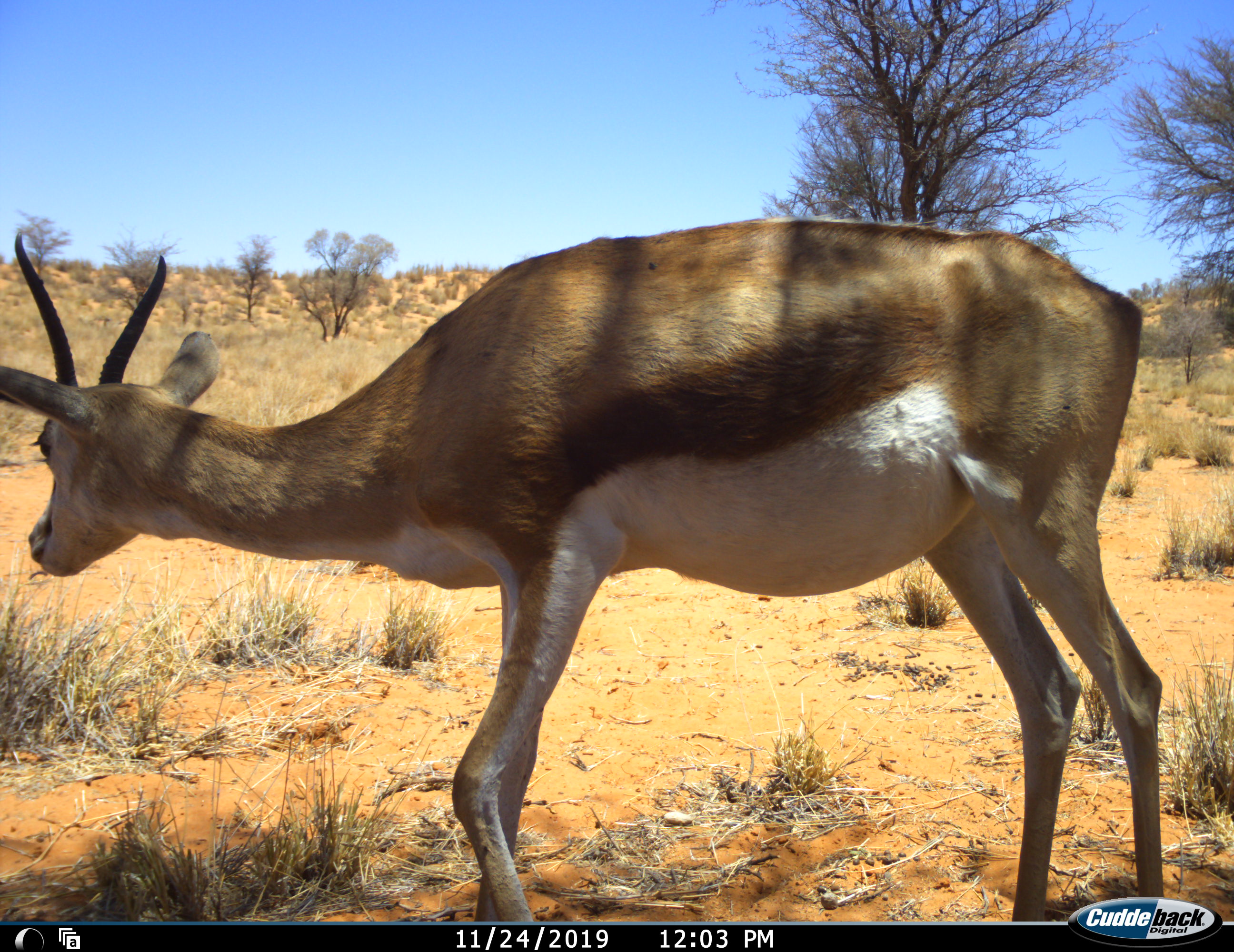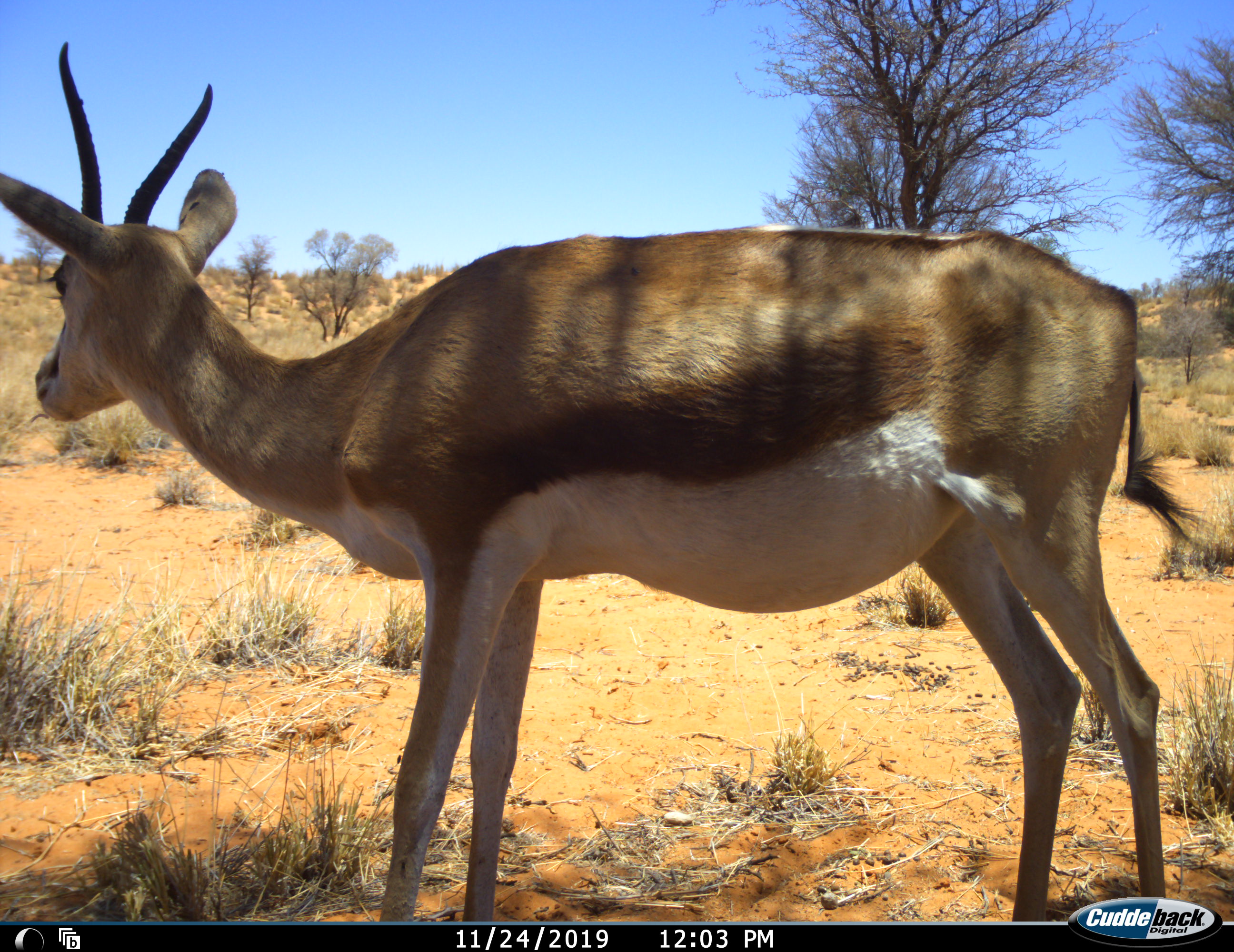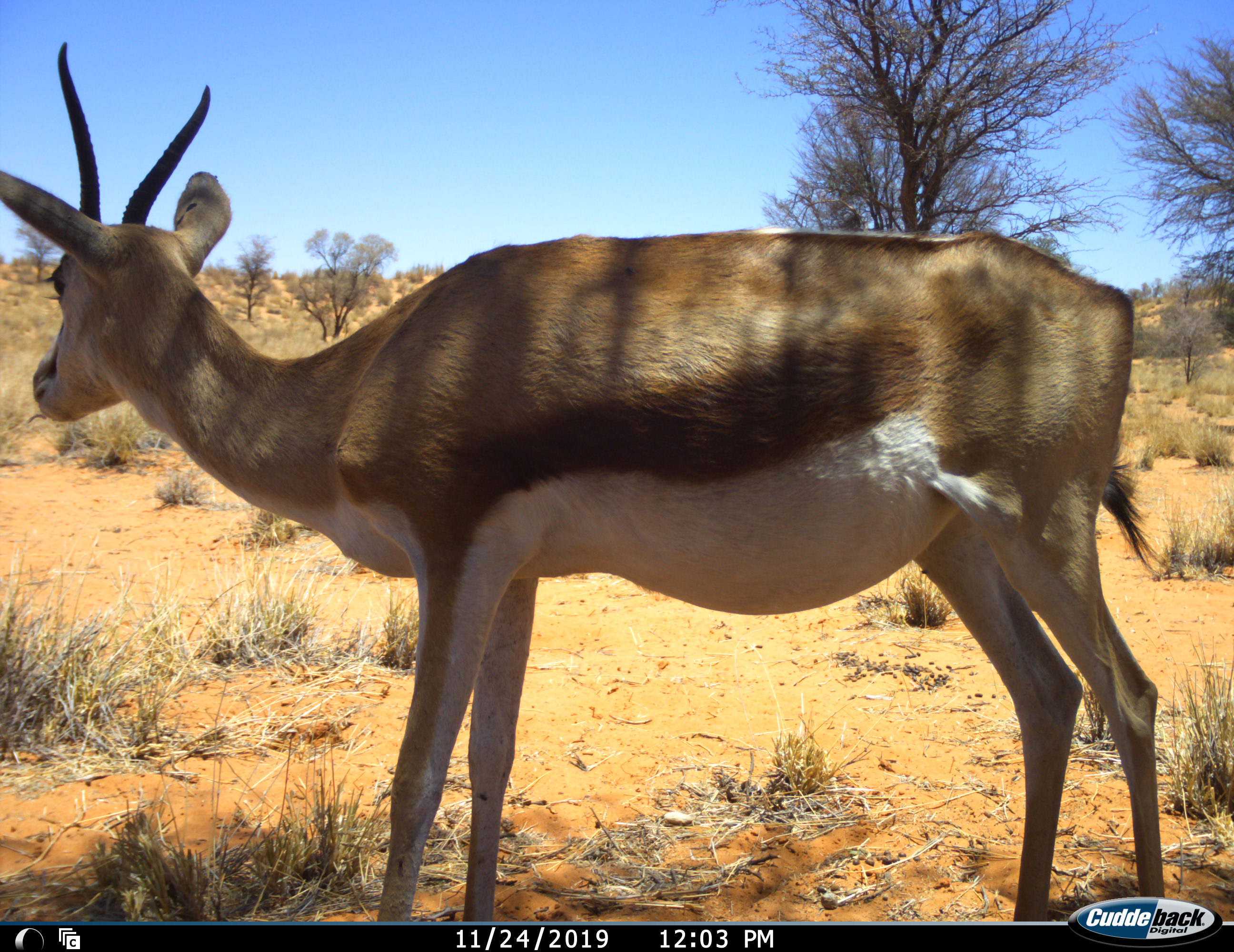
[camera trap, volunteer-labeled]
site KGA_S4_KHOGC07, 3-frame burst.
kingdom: Animalia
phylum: Chordata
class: Mammalia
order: Artiodactyla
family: Bovidae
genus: Antidorcas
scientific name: Antidorcas marsupialis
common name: springbok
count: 1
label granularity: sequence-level